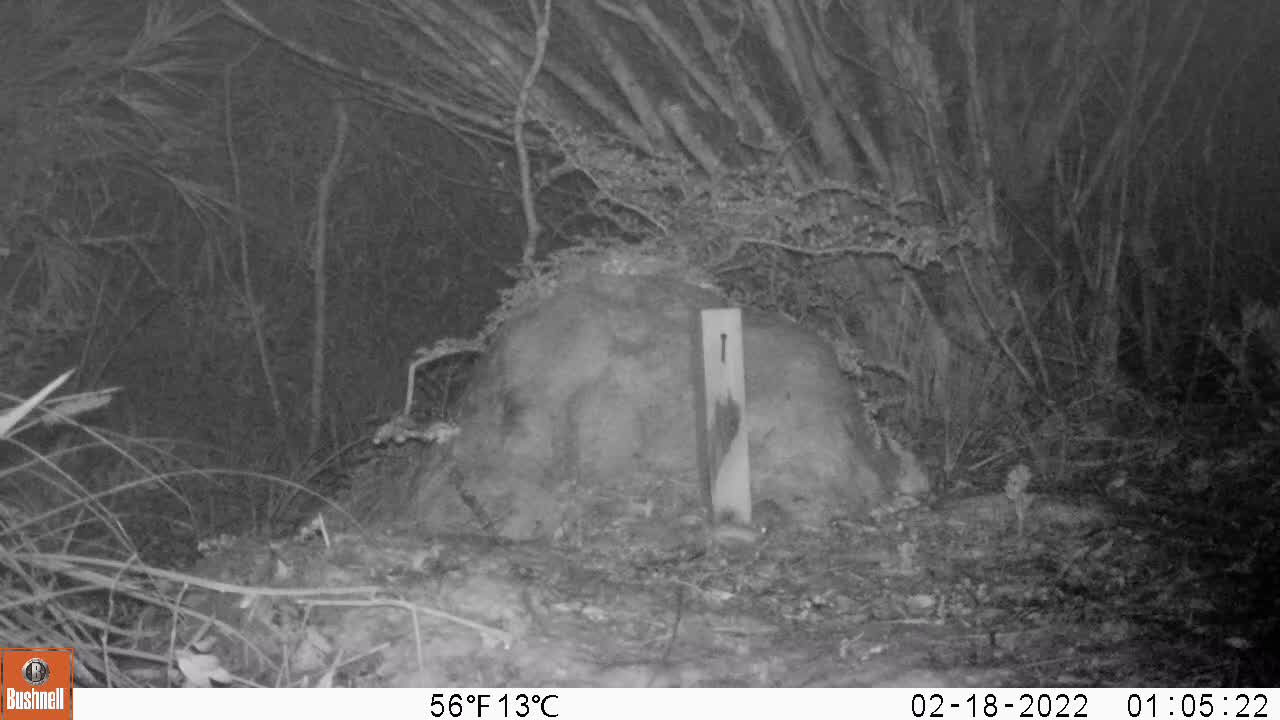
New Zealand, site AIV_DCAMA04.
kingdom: Animalia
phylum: Chordata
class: Mammalia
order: Rodentia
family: Muridae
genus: Mus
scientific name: Mus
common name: mouse